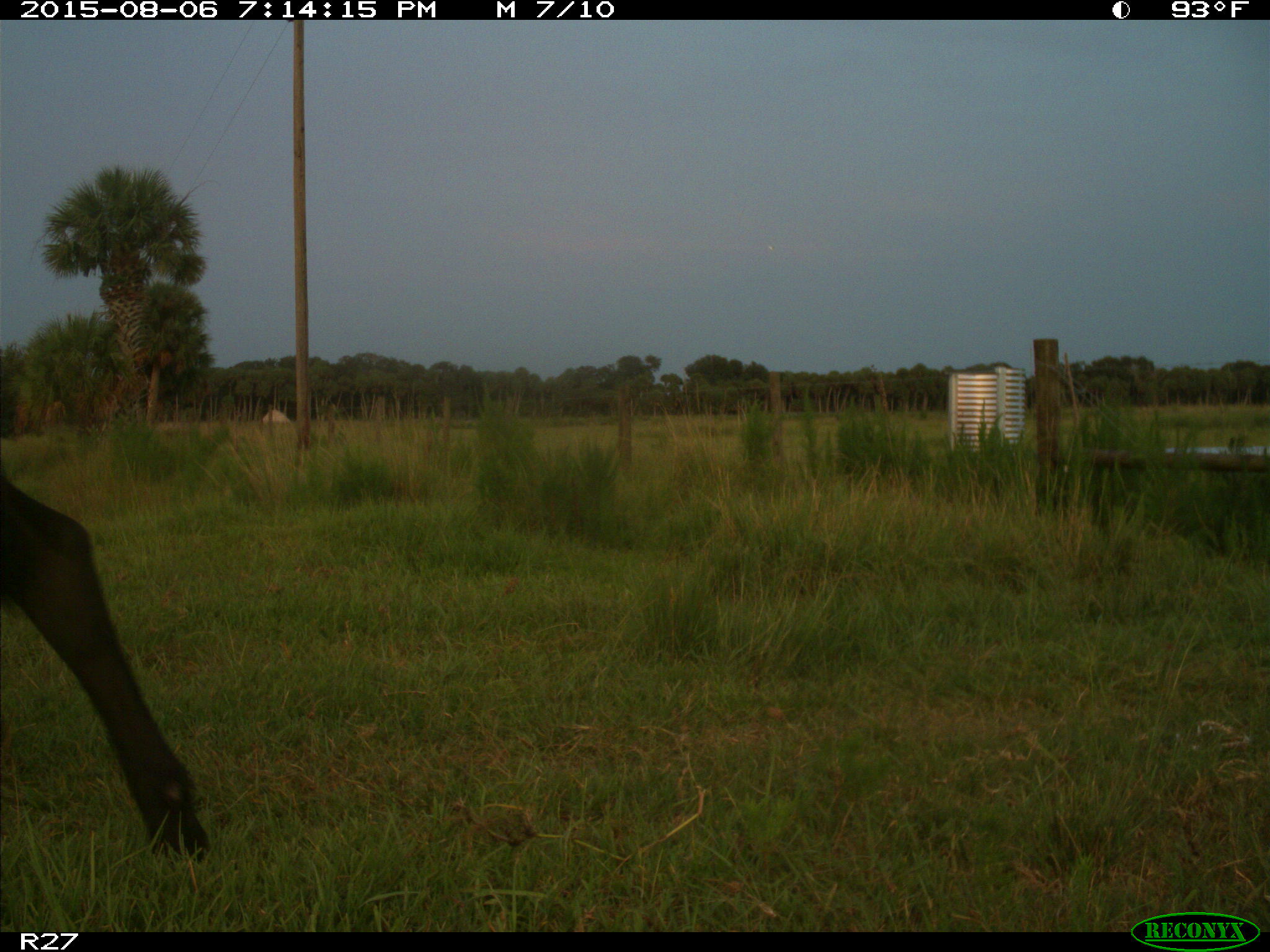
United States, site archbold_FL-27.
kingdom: Animalia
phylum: Chordata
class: Mammalia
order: Artiodactyla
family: Bovidae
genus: Bos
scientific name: Bos taurus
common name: domestic cow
Bos taurus (domestic cow).